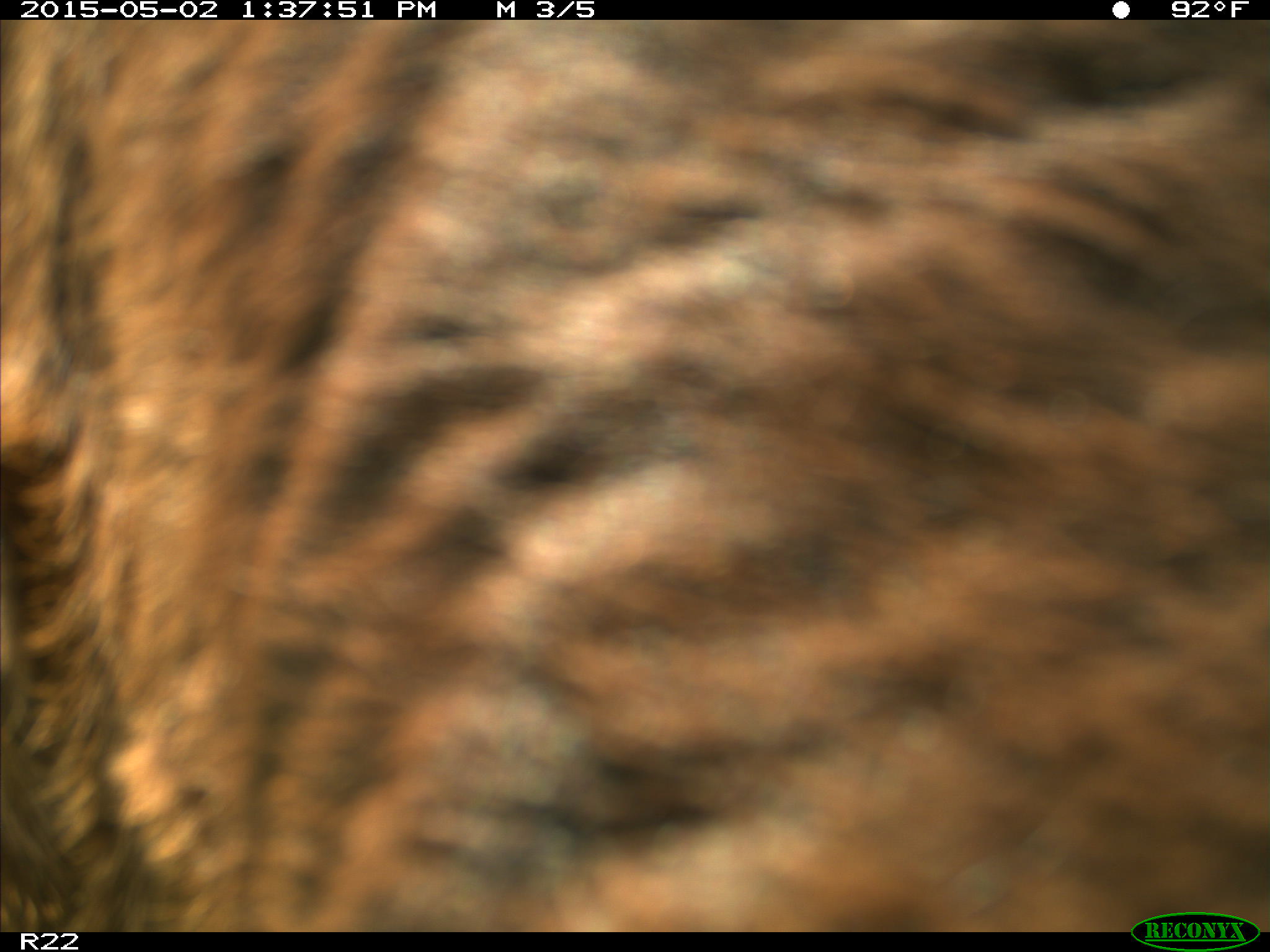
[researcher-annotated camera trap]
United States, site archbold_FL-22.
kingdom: Animalia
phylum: Chordata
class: Mammalia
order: Artiodactyla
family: Bovidae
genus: Bos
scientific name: Bos taurus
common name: domestic cow